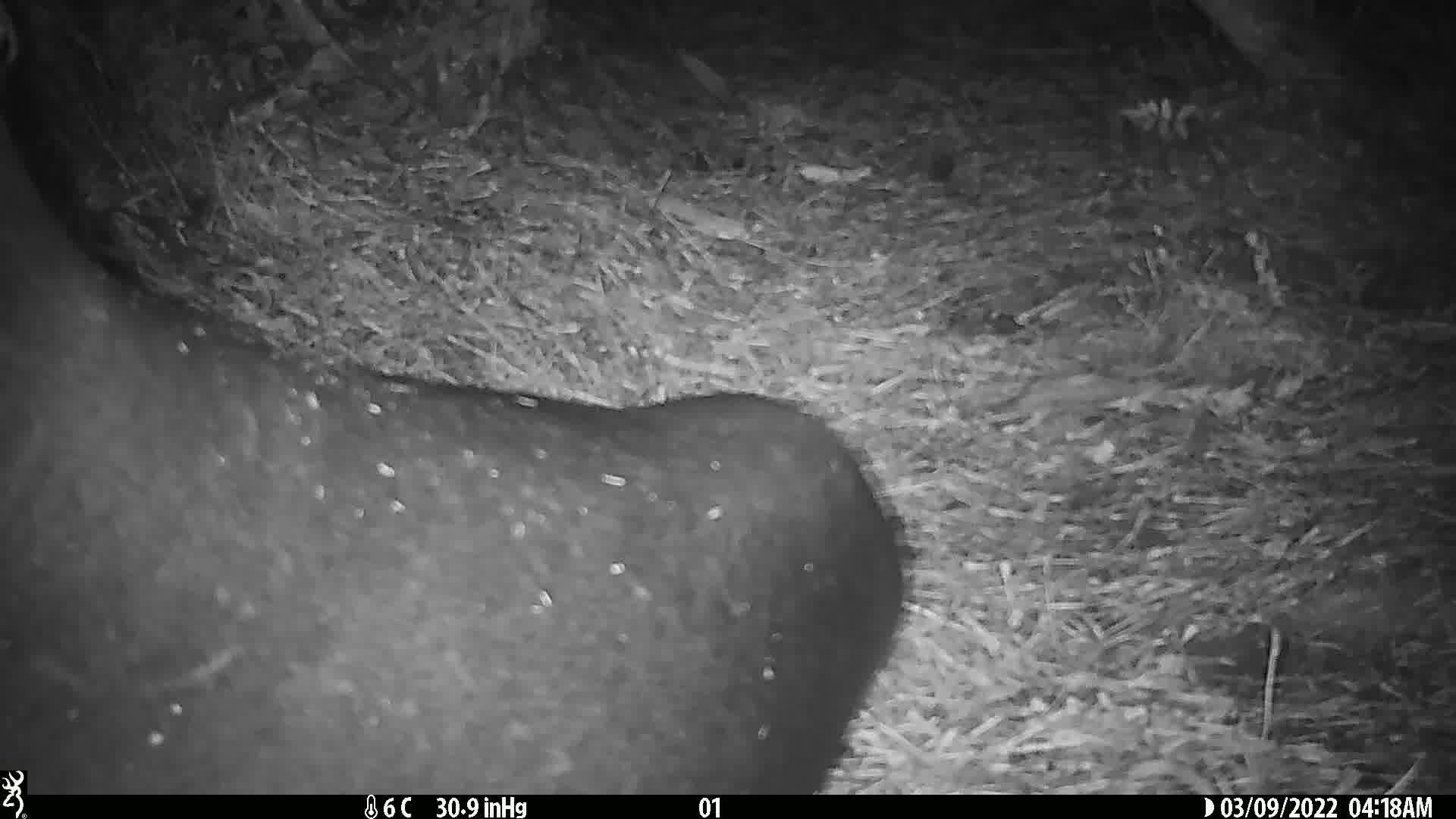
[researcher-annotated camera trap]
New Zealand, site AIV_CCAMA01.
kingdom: Animalia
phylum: Chordata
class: Mammalia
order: Carnivora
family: Otariidae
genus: Phocarctos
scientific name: Phocarctos hookeri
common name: new zealand sea lion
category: sealion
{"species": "sealion (new zealand sea lion) (Phocarctos hookeri)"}